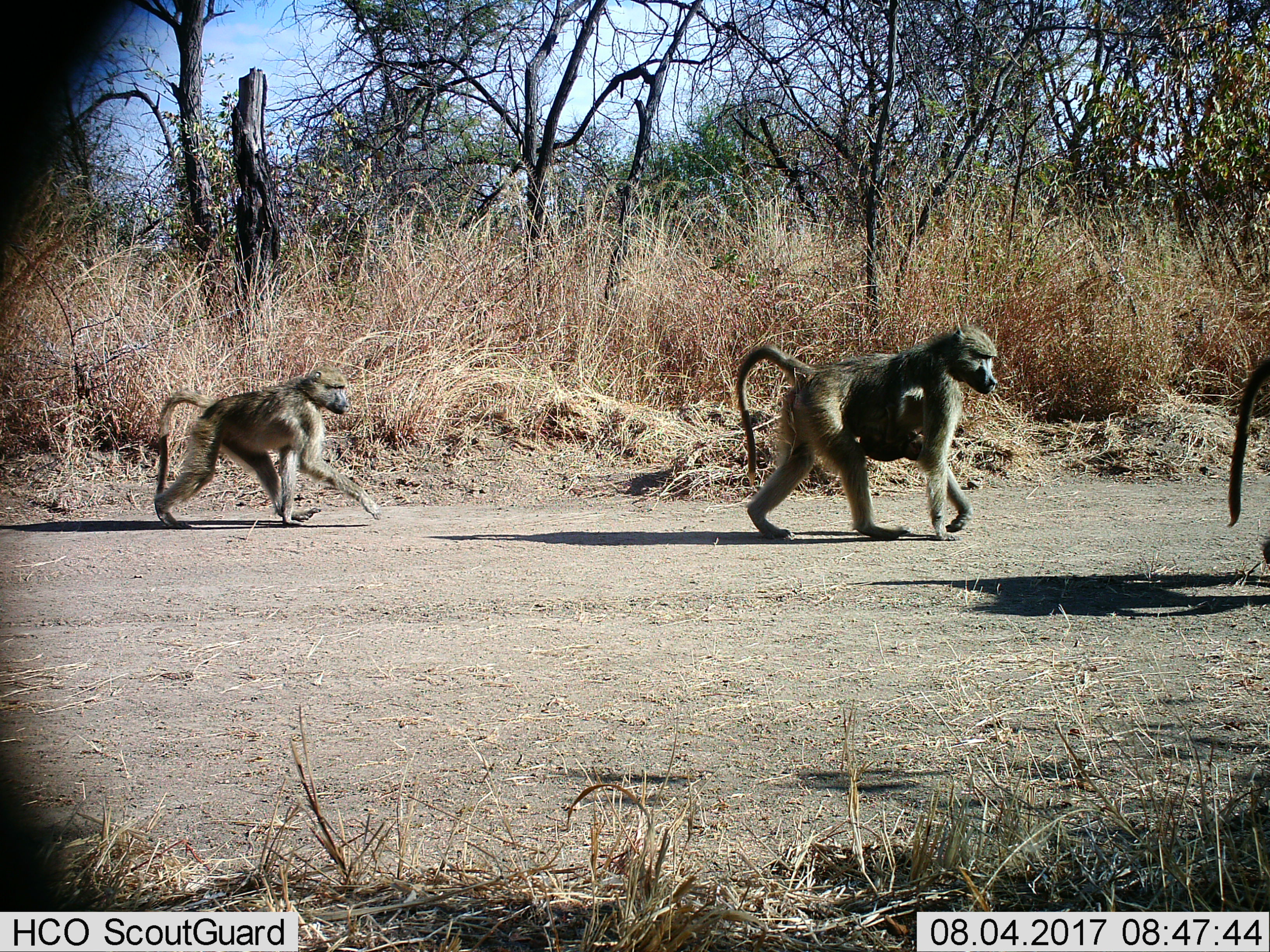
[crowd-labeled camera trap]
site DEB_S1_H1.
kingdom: Animalia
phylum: Chordata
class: Mammalia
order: Primates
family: Cercopithecidae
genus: Papio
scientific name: Papio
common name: baboon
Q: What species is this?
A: Baboon (Papio).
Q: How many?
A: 4.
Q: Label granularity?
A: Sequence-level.